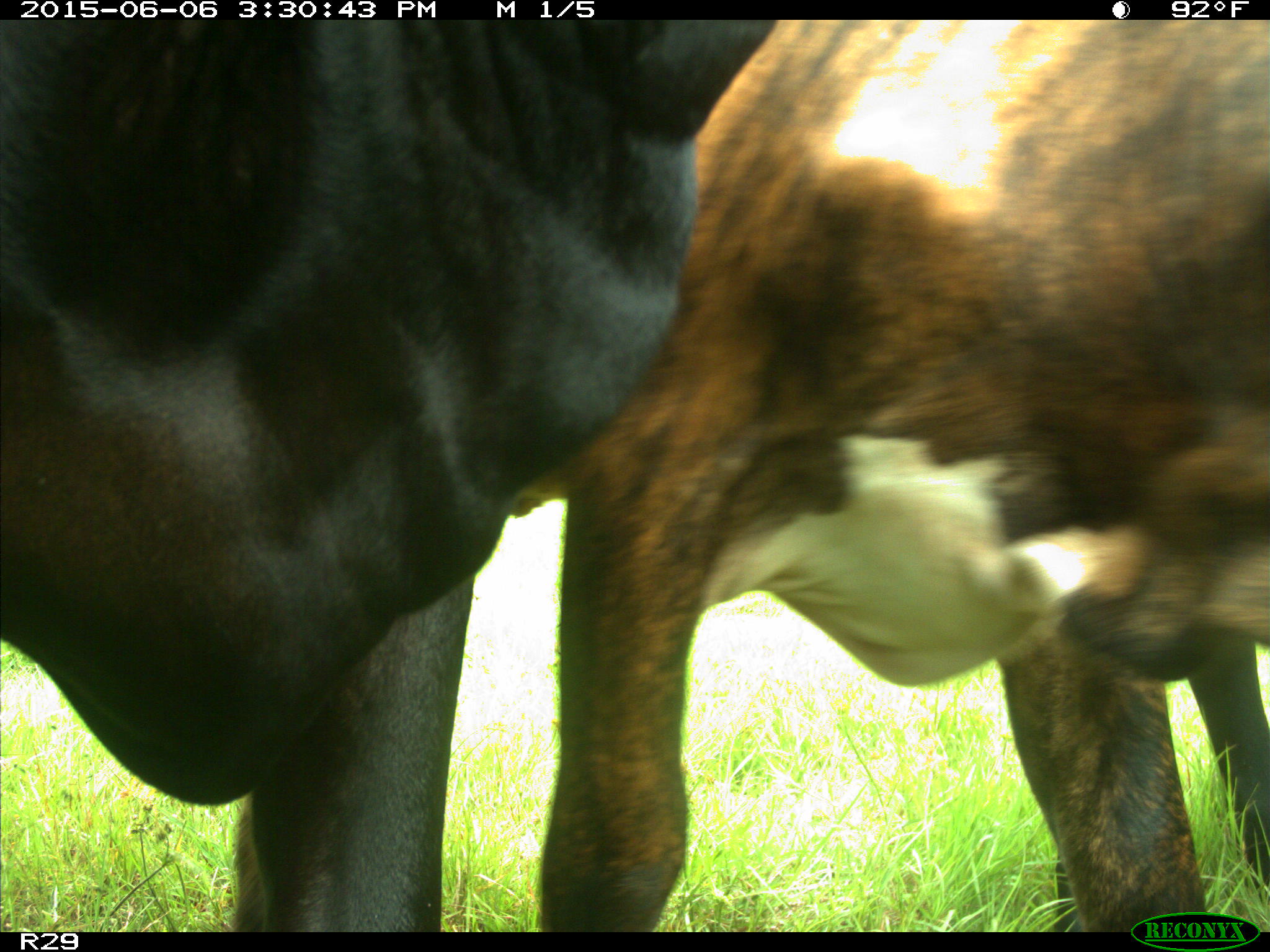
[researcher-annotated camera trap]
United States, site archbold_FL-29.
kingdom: Animalia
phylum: Chordata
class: Mammalia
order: Artiodactyla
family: Bovidae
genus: Bos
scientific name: Bos taurus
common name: domestic cow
Bos taurus (domestic cow).